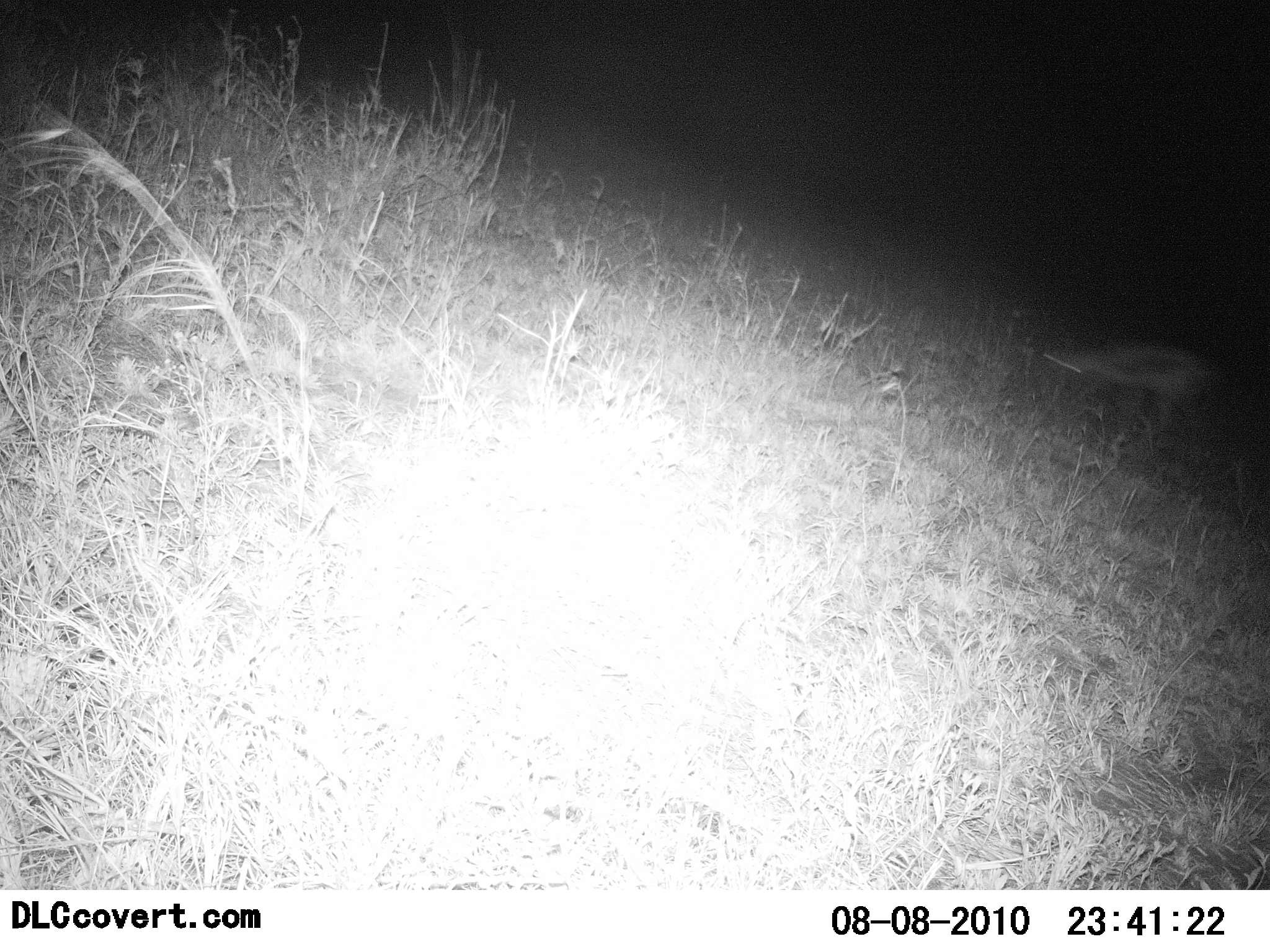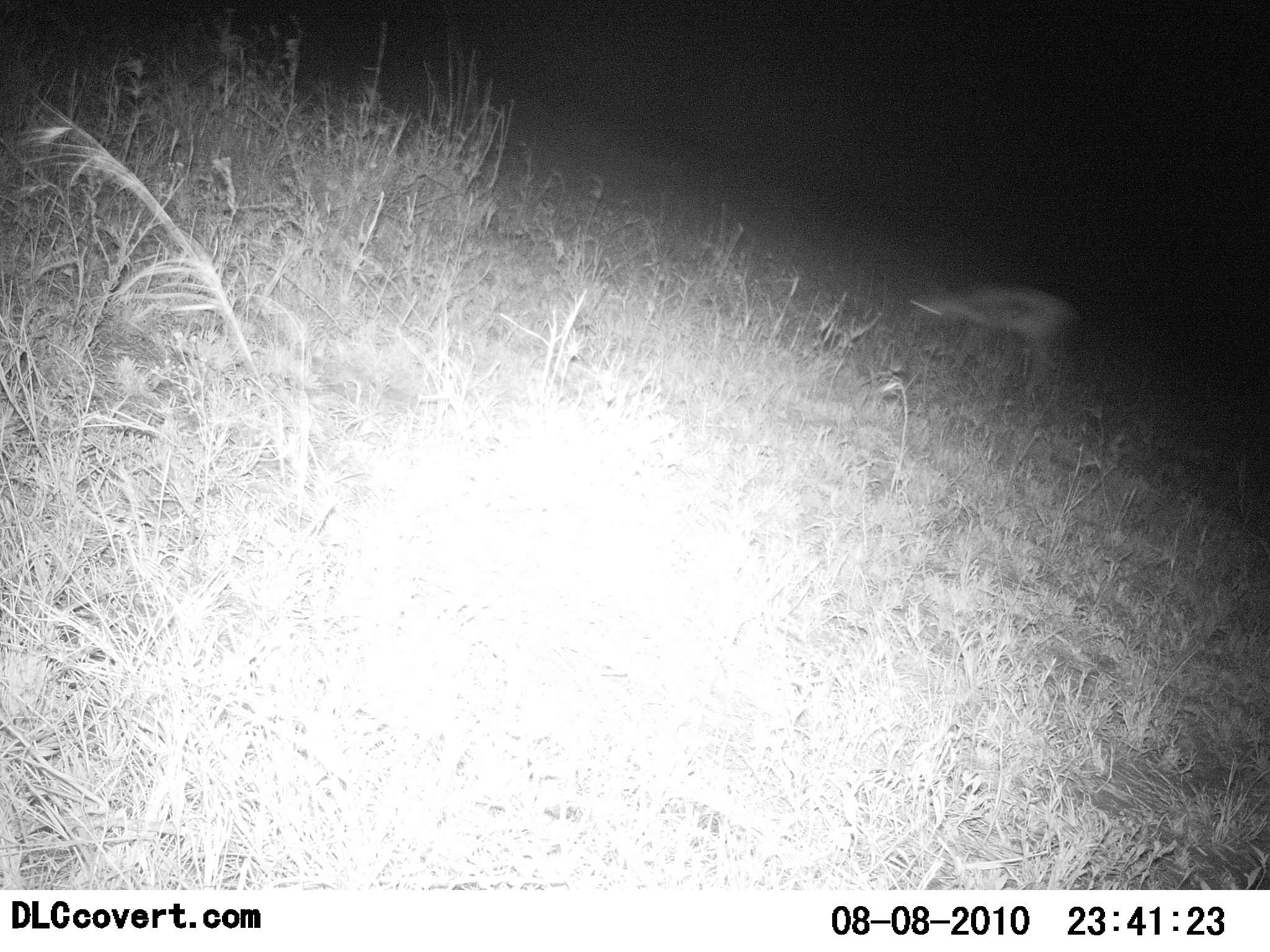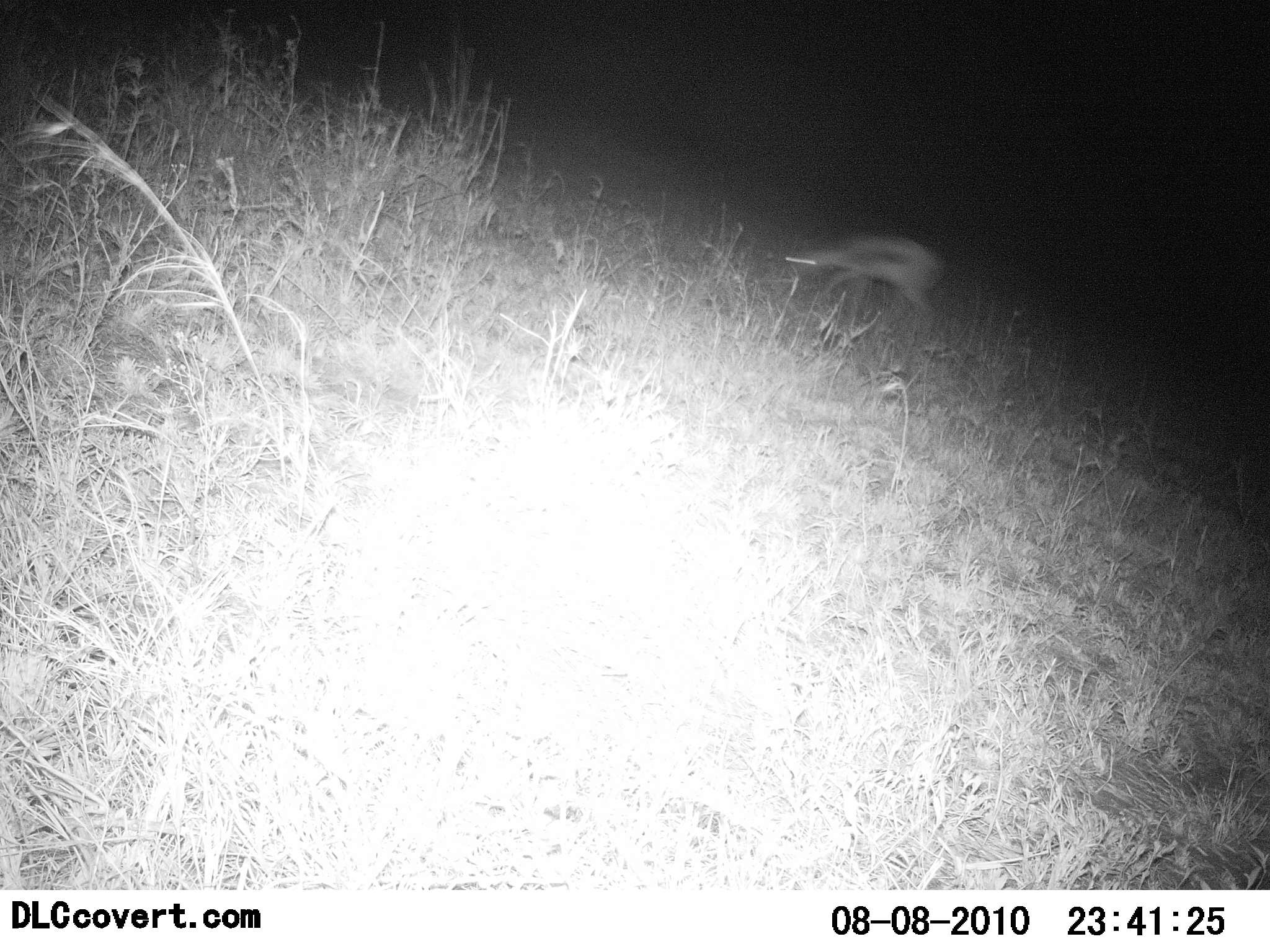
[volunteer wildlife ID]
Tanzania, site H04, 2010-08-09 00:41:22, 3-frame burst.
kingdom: Animalia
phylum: Chordata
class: Mammalia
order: Artiodactyla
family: Bovidae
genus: Eudorcas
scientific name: Eudorcas thomsonii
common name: thomson's gazelle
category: gazellethomsons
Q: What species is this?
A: Gazellethomsons (thomson's gazelle) (Eudorcas thomsonii).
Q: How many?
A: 1.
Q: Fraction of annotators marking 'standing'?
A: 12%.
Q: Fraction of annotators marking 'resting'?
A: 0%.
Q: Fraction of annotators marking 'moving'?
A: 75%.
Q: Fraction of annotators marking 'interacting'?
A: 0%.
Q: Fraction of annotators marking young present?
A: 0%.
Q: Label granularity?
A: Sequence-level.